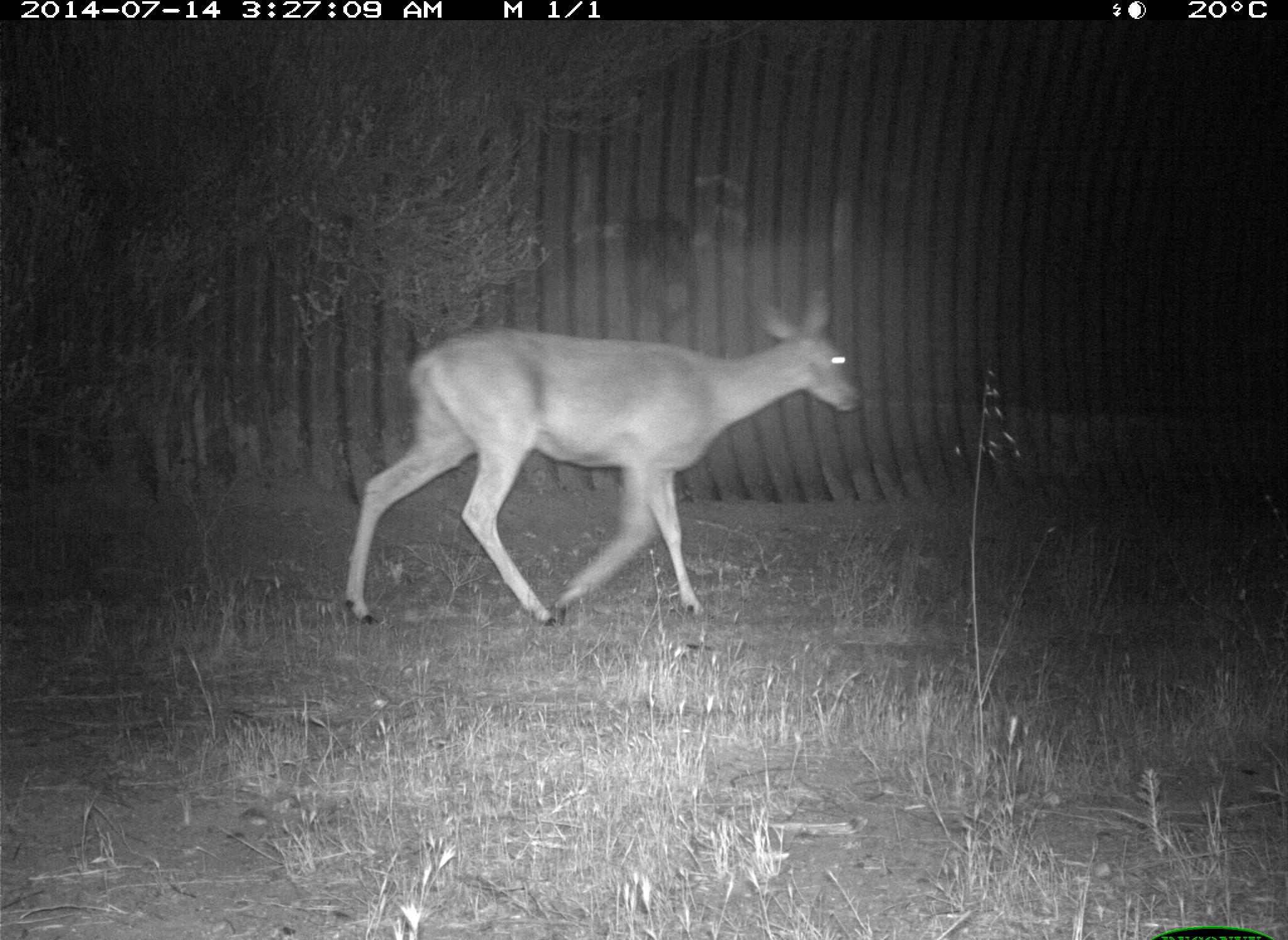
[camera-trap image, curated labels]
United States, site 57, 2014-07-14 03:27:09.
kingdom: Animalia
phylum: Chordata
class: Mammalia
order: Artiodactyla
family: Cervidae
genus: Odocoileus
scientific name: Odocoileus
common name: deer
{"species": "deer (Odocoileus)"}